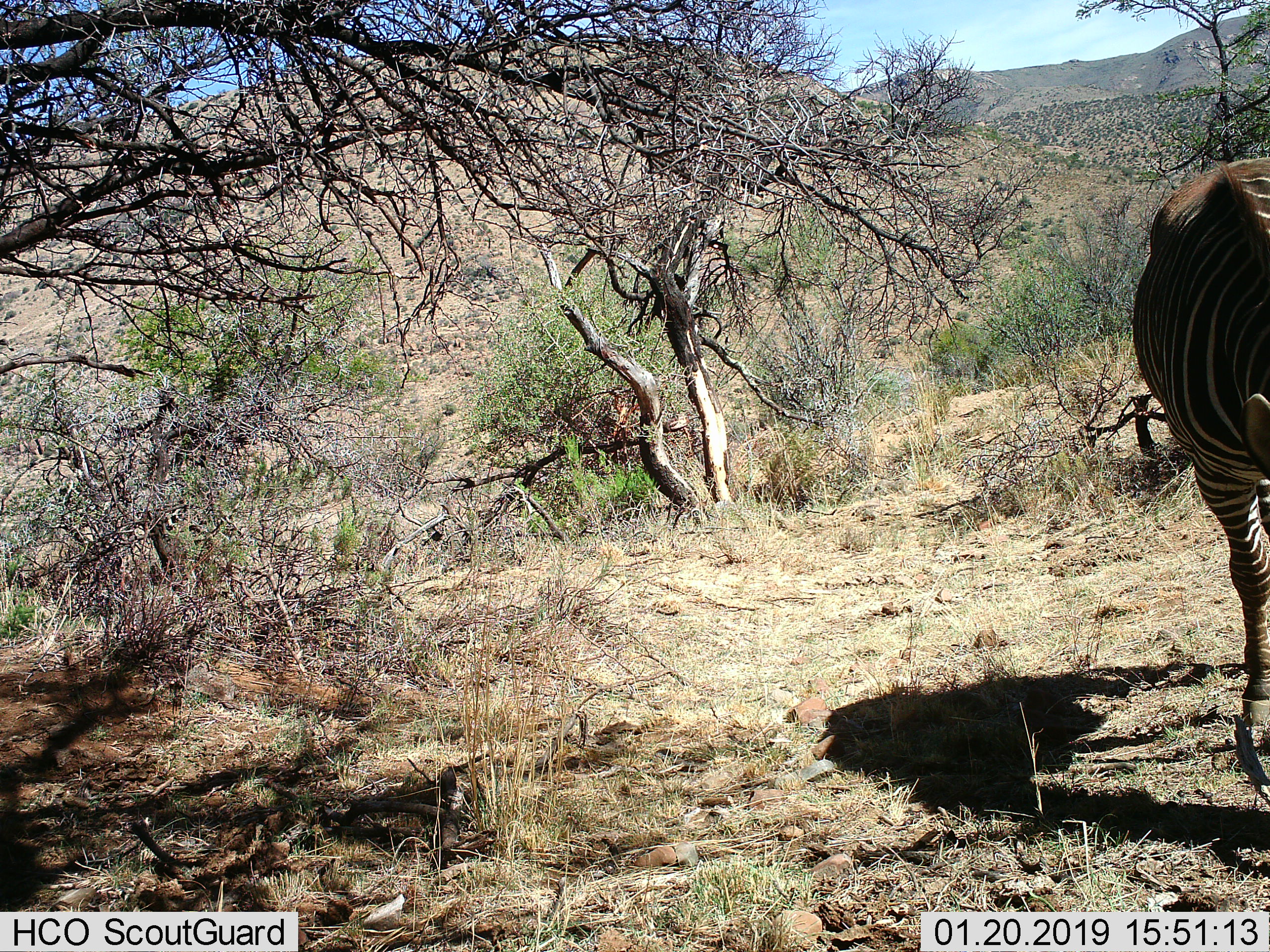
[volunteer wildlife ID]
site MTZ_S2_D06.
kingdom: Animalia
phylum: Chordata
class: Mammalia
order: Perissodactyla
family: Equidae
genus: Equus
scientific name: Equus zebra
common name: mountain zebra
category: zebramountain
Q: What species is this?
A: Zebramountain (mountain zebra) (Equus zebra).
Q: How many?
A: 1.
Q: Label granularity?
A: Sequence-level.